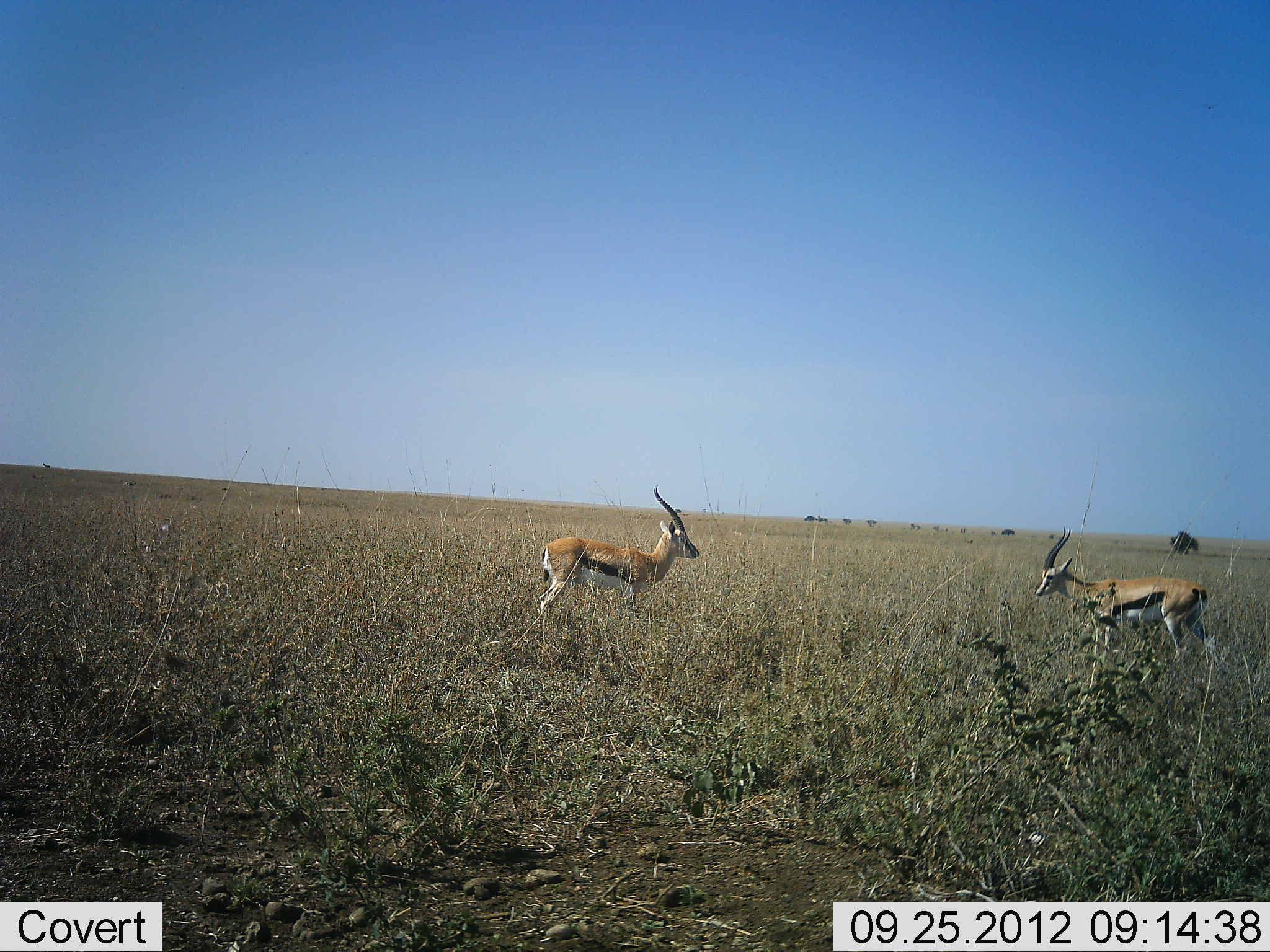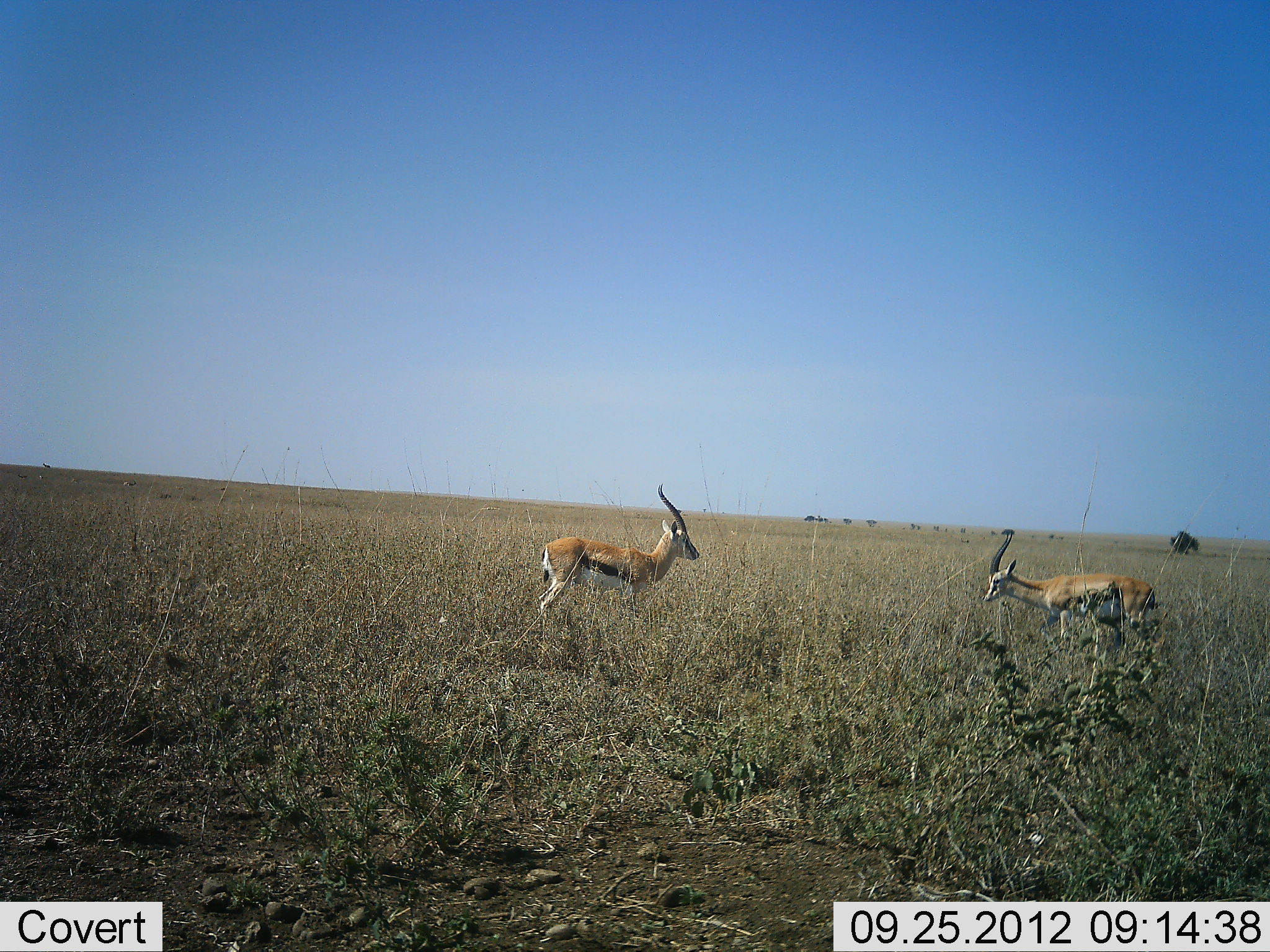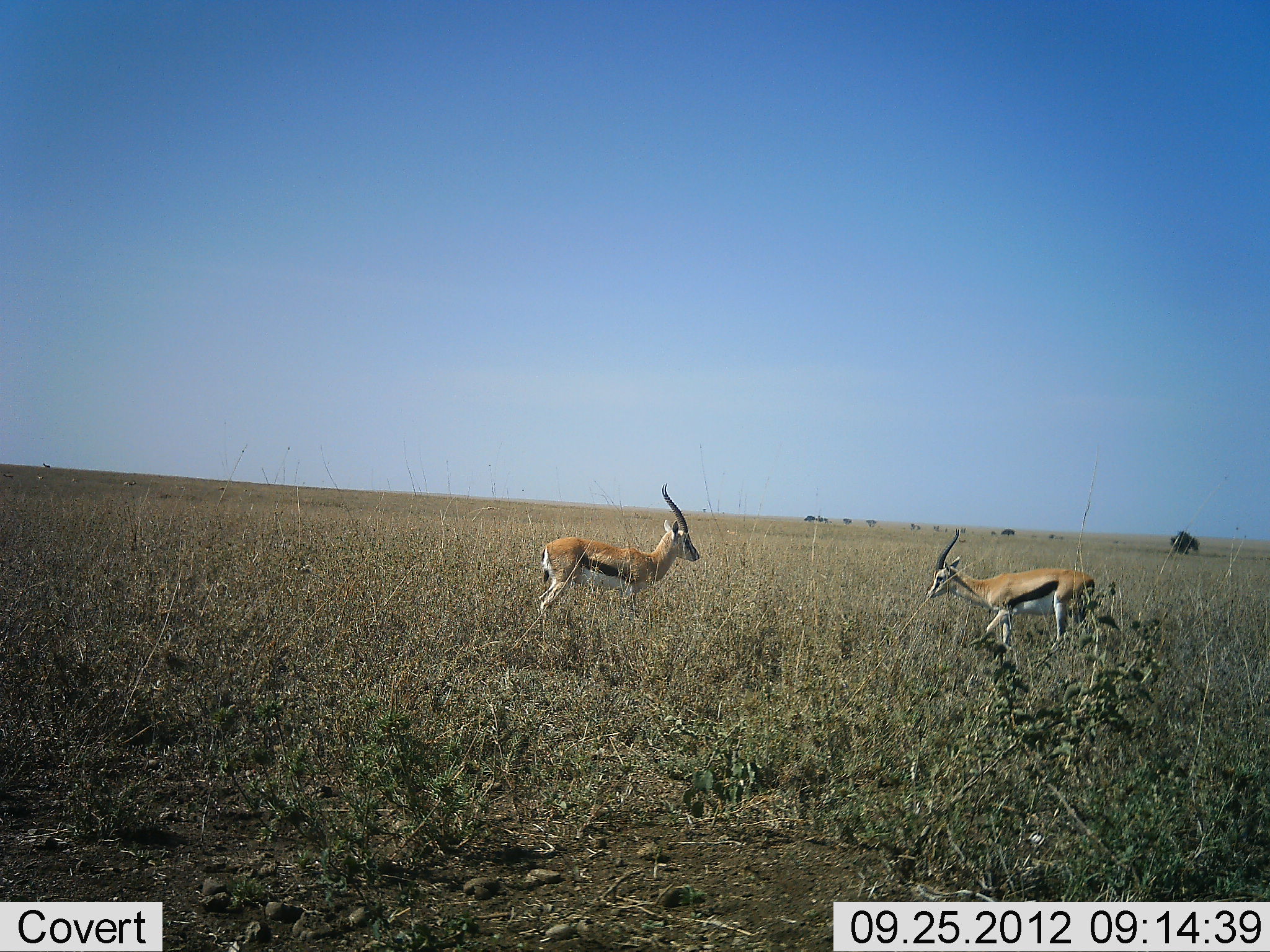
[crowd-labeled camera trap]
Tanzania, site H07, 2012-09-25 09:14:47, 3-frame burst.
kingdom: Animalia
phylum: Chordata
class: Mammalia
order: Artiodactyla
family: Bovidae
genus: Eudorcas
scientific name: Eudorcas thomsonii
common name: thomson's gazelle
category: gazellethomsons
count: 2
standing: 90%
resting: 0%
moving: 60%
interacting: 20%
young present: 0%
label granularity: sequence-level